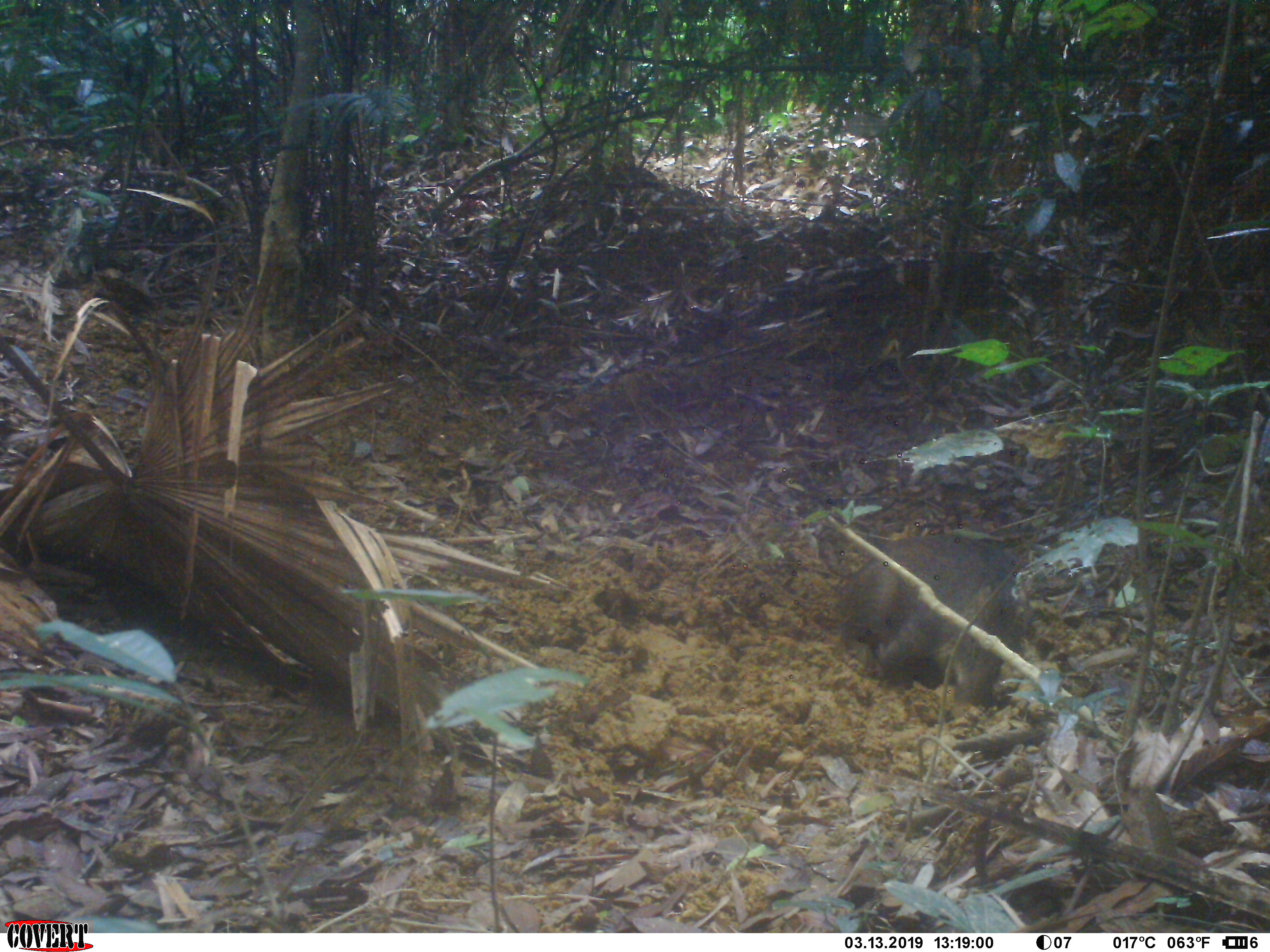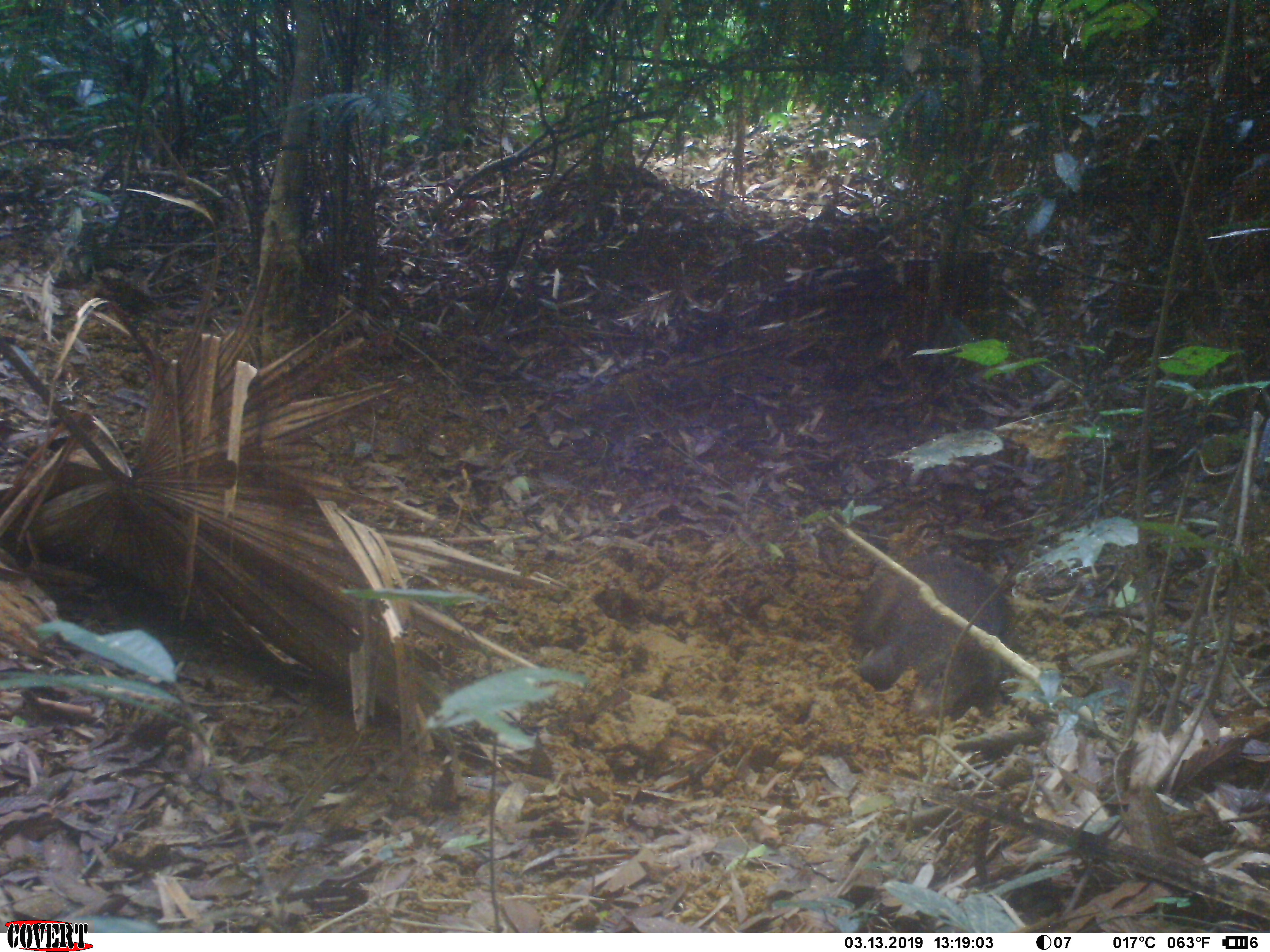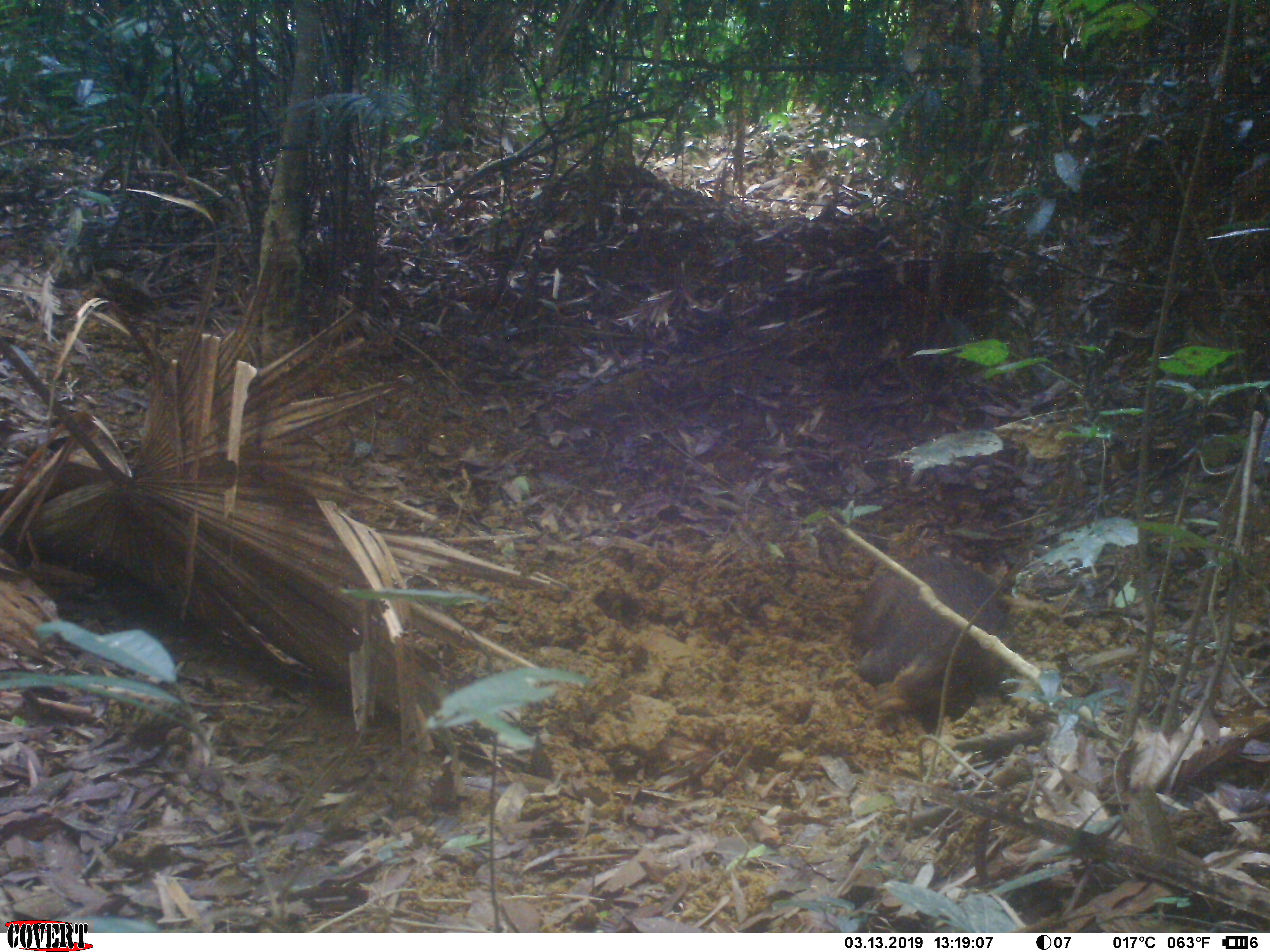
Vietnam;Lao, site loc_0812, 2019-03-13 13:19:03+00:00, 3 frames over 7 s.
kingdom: Animalia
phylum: Chordata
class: Mammalia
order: Artiodactyla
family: Suidae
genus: Sus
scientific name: Sus scrofa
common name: eurasian wild pig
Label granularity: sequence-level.